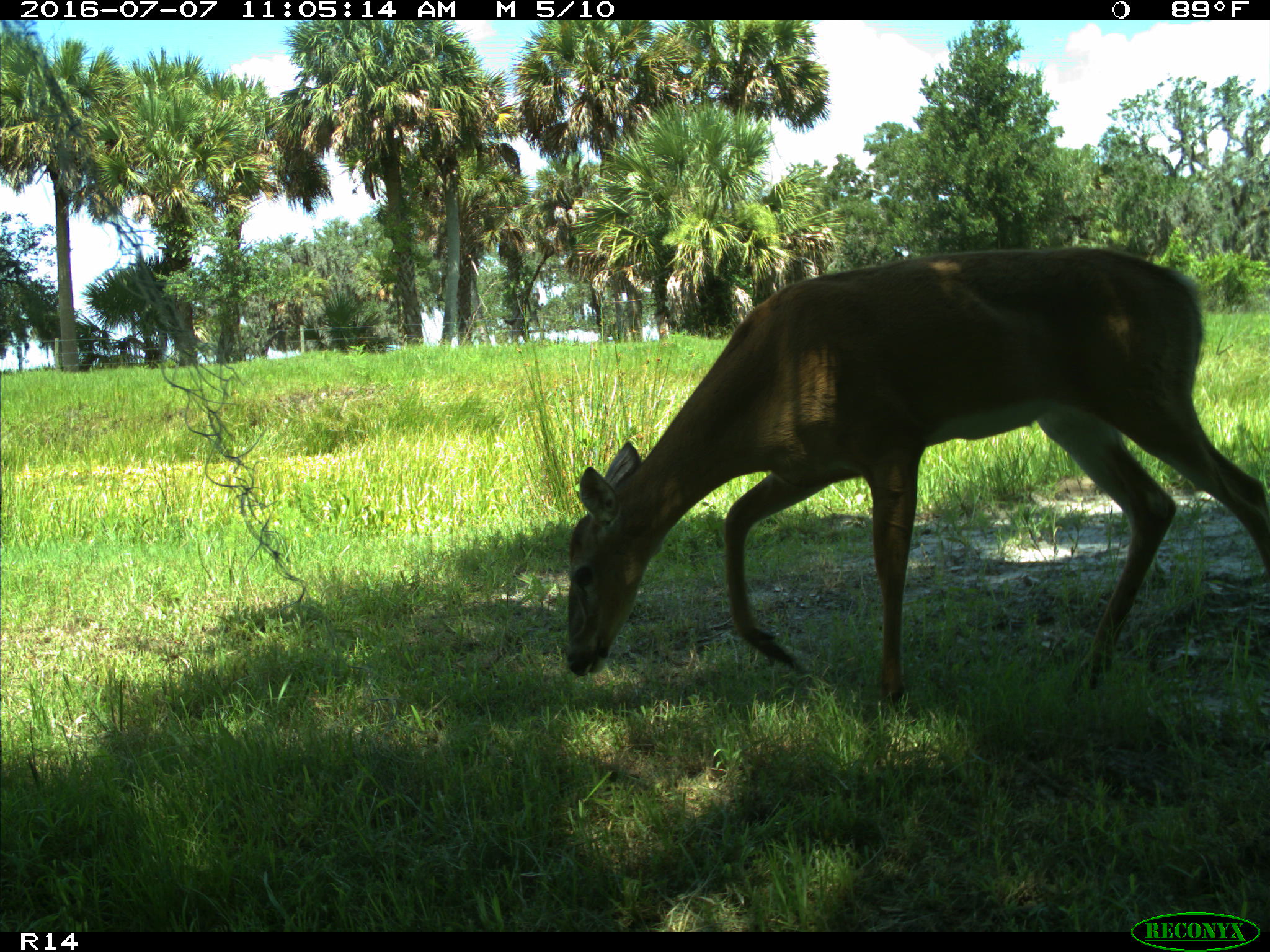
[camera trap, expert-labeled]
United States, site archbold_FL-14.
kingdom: Animalia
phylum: Chordata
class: Mammalia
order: Artiodactyla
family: Cervidae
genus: Odocoileus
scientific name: Odocoileus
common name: deer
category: unidentified deer